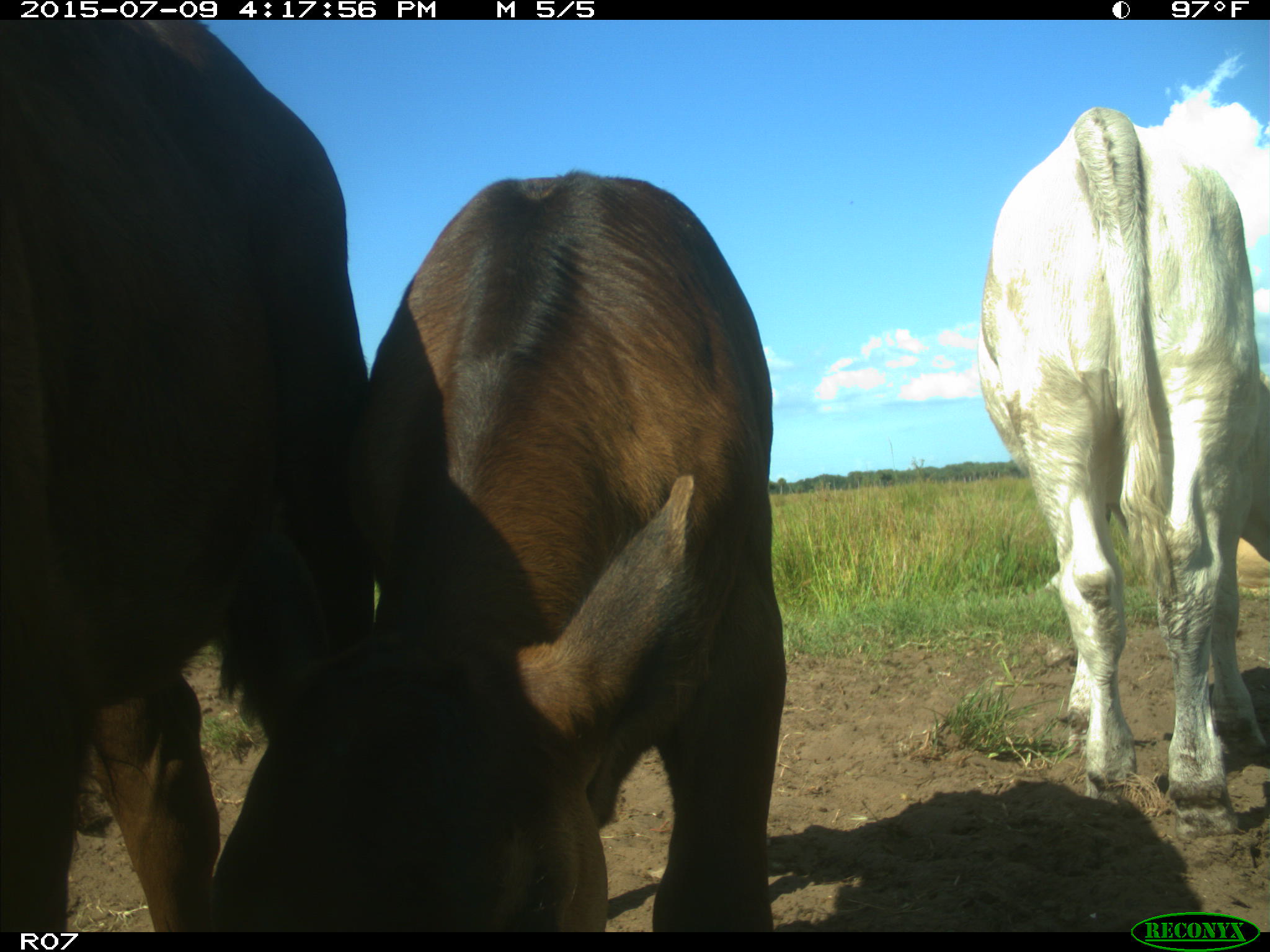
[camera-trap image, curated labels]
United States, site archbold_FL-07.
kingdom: Animalia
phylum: Chordata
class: Mammalia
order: Artiodactyla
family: Bovidae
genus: Bos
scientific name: Bos taurus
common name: domestic cow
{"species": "Bos taurus (domestic cow)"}